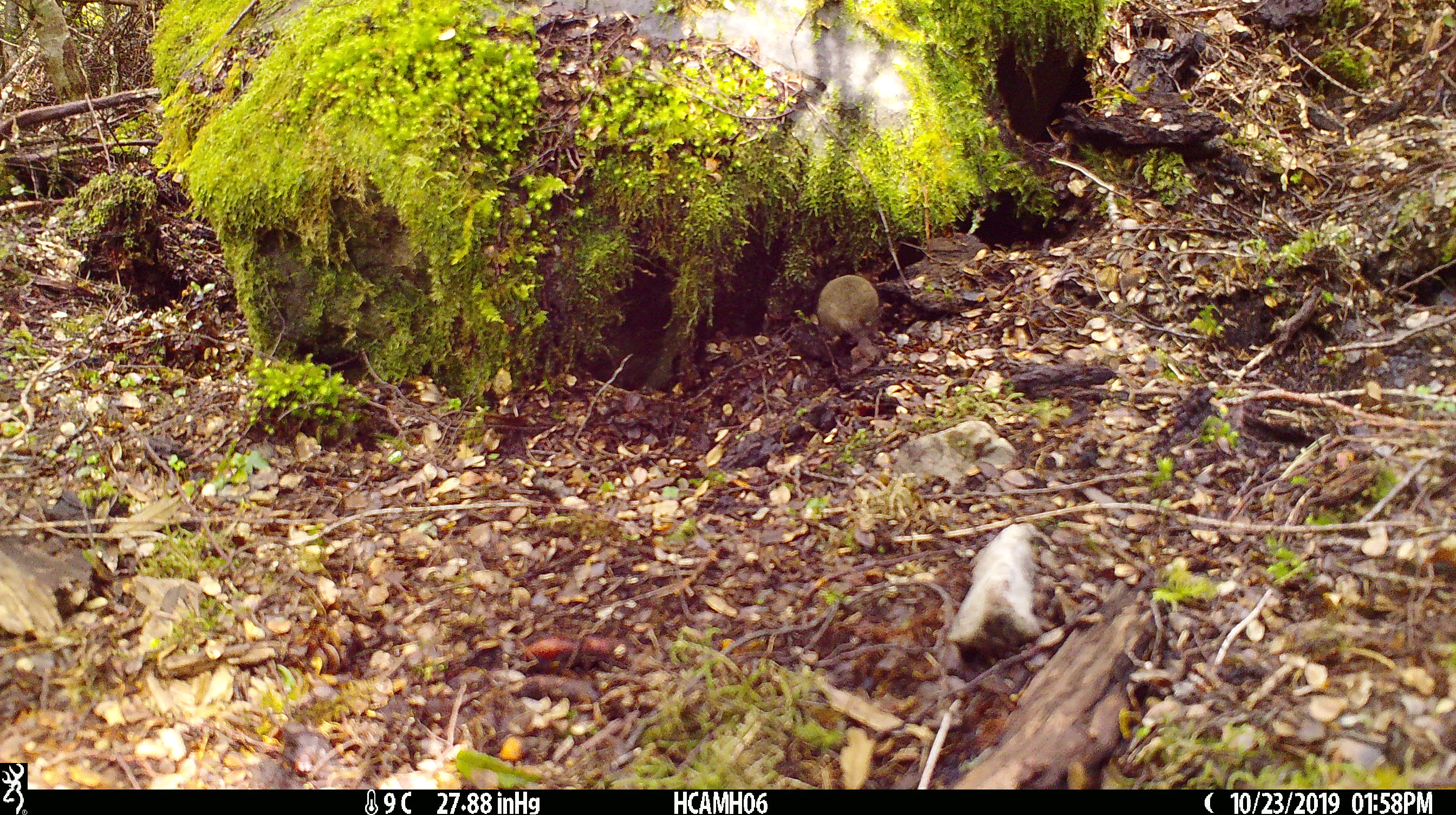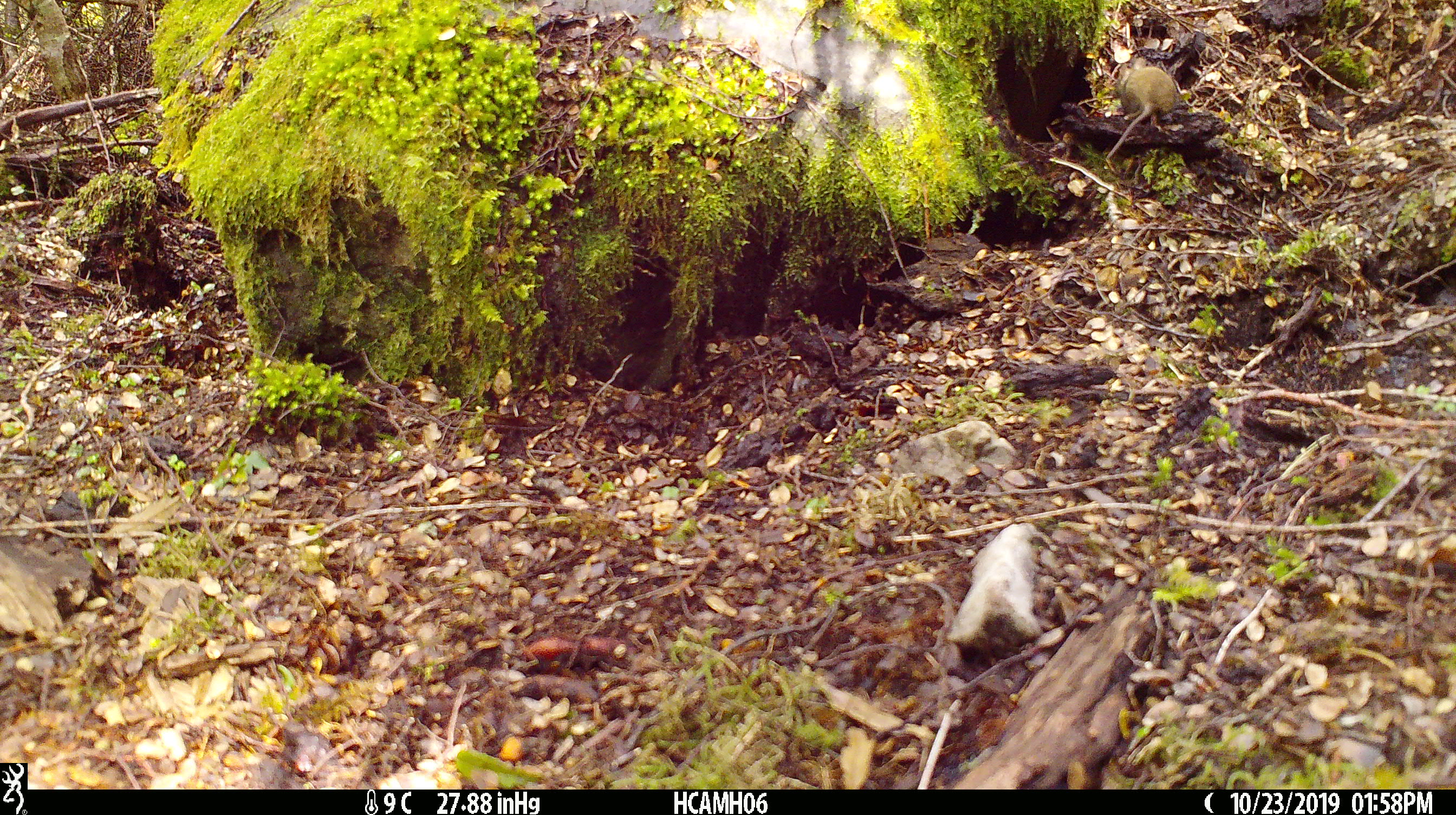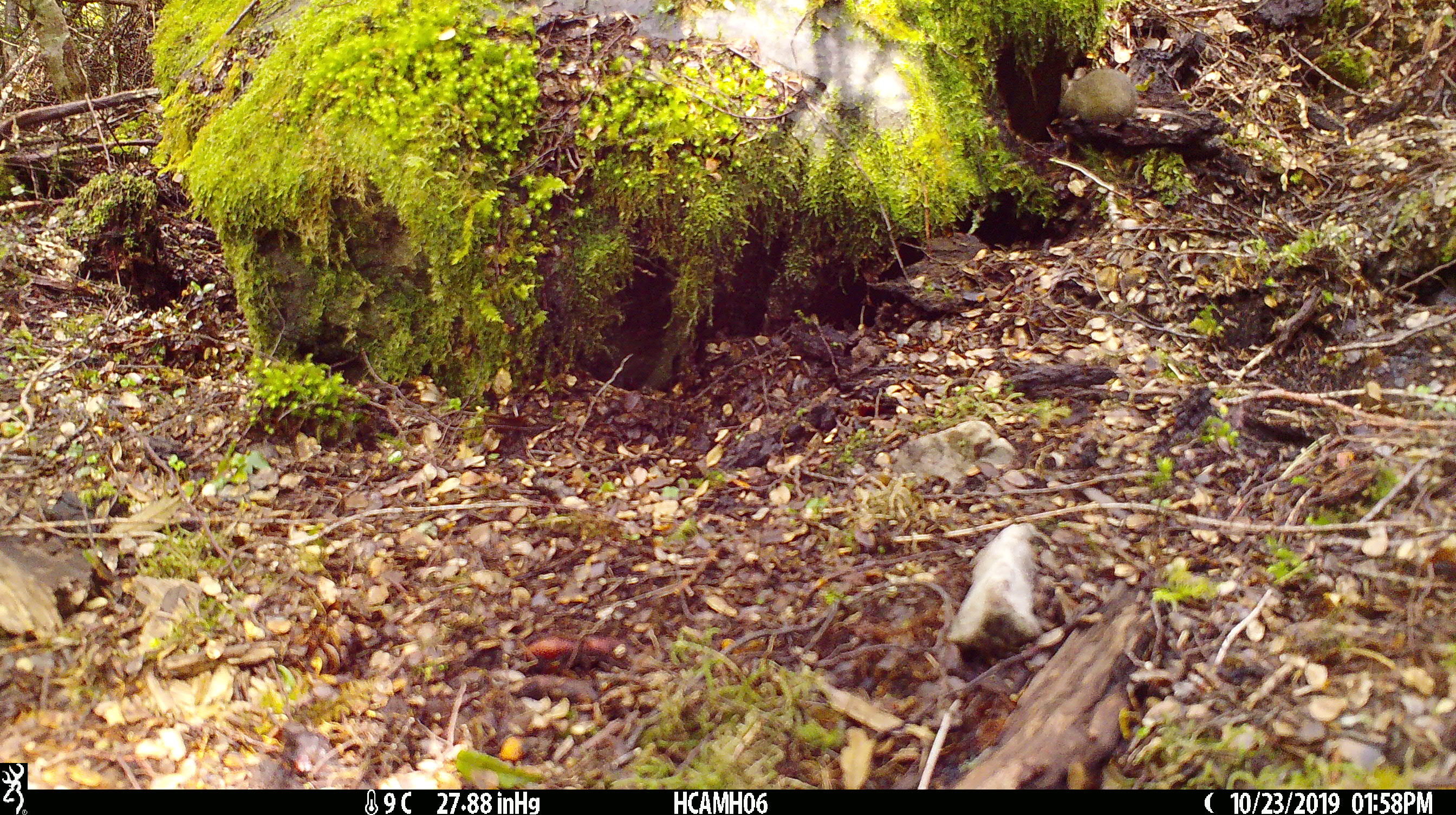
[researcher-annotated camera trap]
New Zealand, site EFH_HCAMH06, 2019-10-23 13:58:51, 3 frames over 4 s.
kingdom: Animalia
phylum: Chordata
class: Mammalia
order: Rodentia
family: Muridae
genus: Mus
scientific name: Mus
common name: mouse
Mouse (Mus).